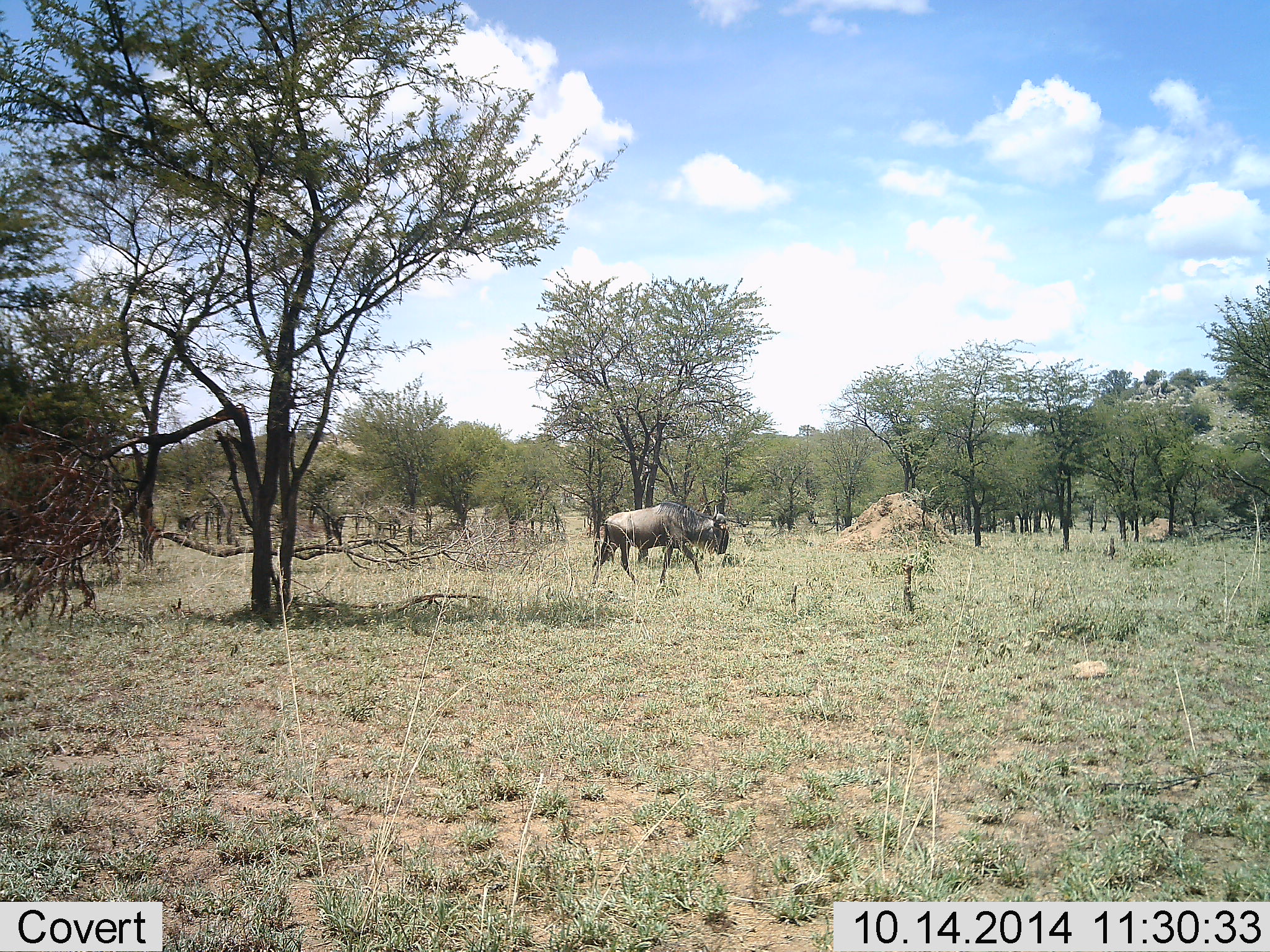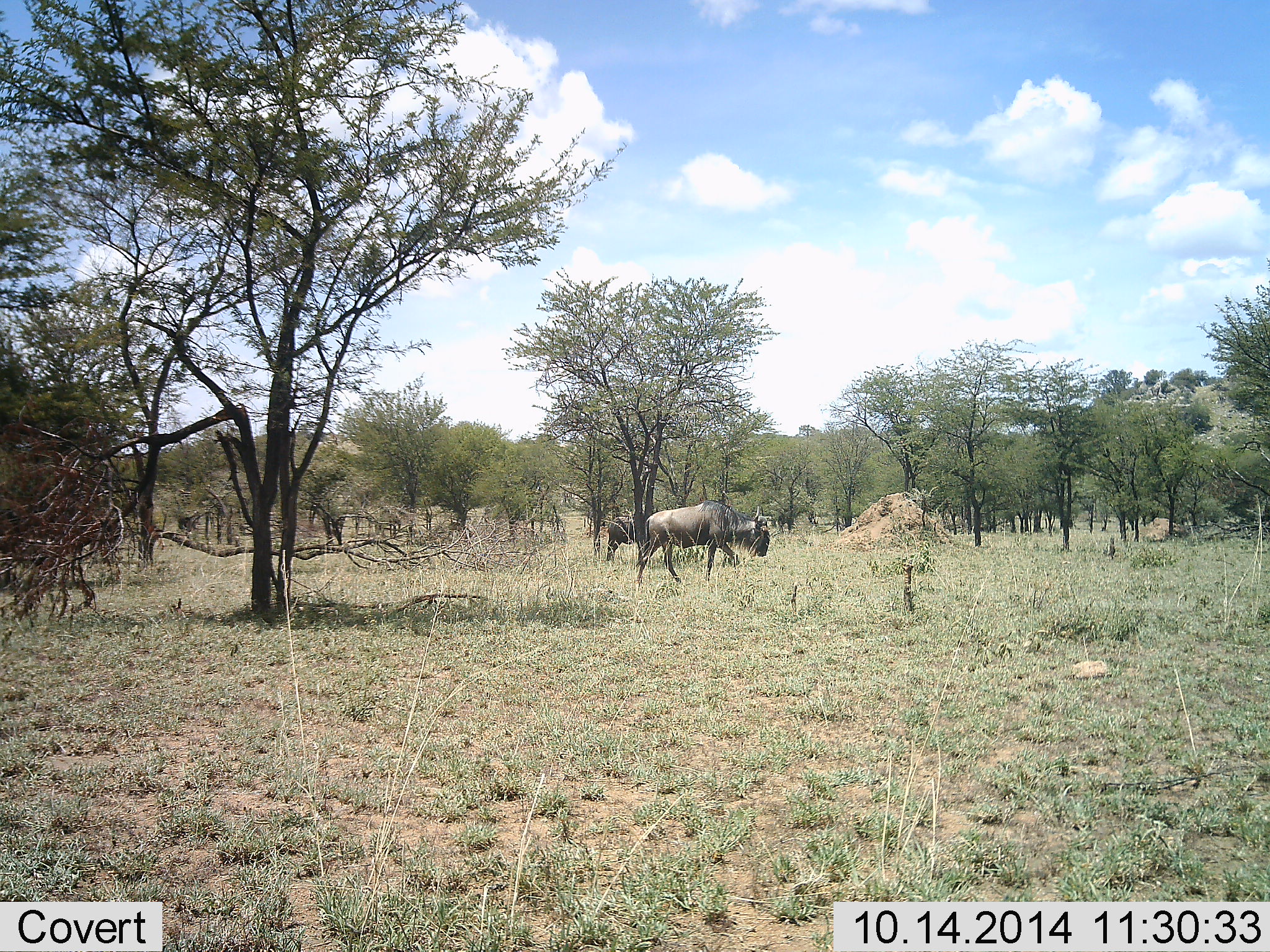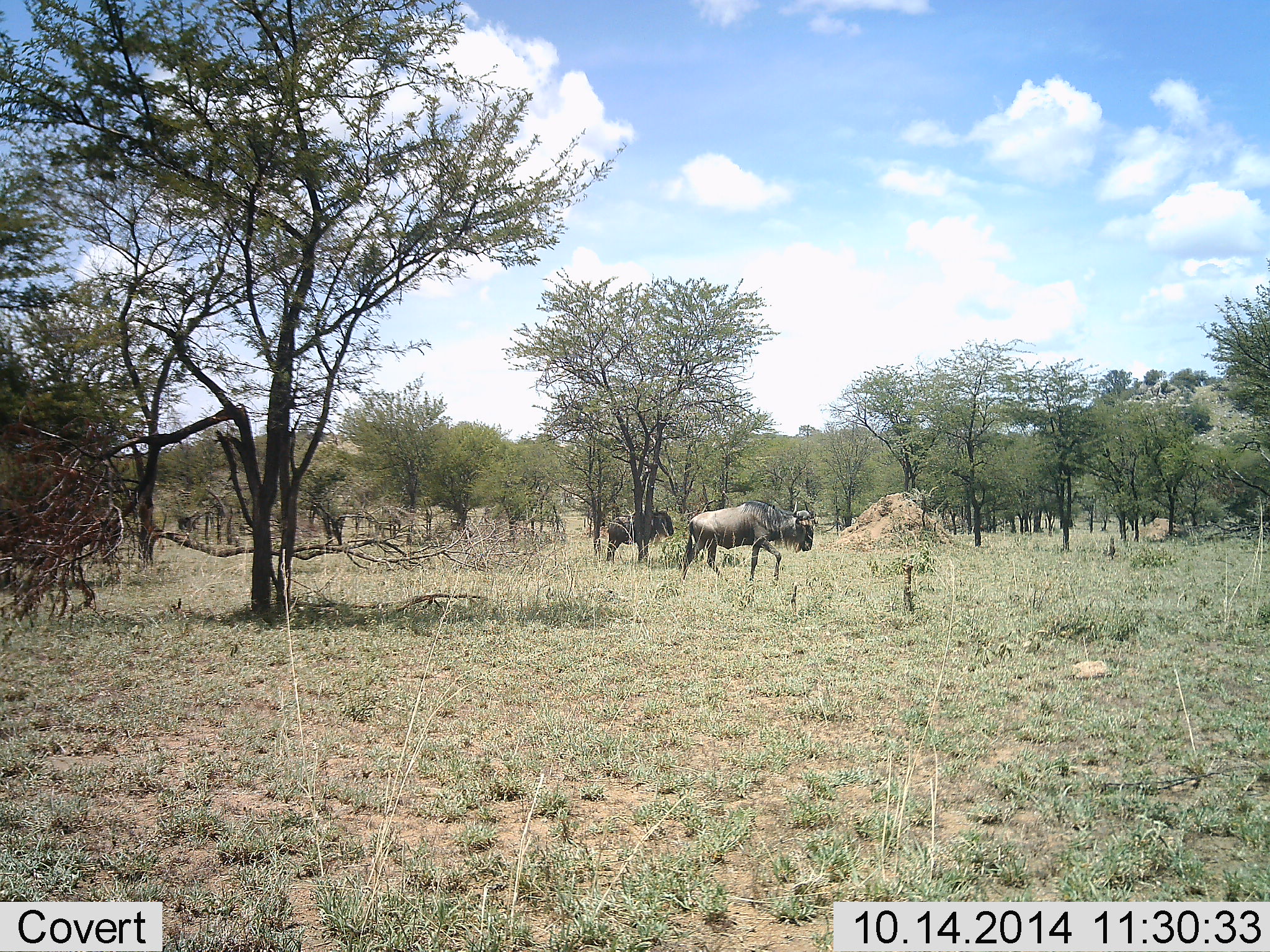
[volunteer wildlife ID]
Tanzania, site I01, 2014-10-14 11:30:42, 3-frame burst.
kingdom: Animalia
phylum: Chordata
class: Mammalia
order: Artiodactyla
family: Bovidae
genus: Connochaetes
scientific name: Connochaetes taurinus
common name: blue wildebeest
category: wildebeest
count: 2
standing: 50%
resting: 10%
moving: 90%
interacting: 0%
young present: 0%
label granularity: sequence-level